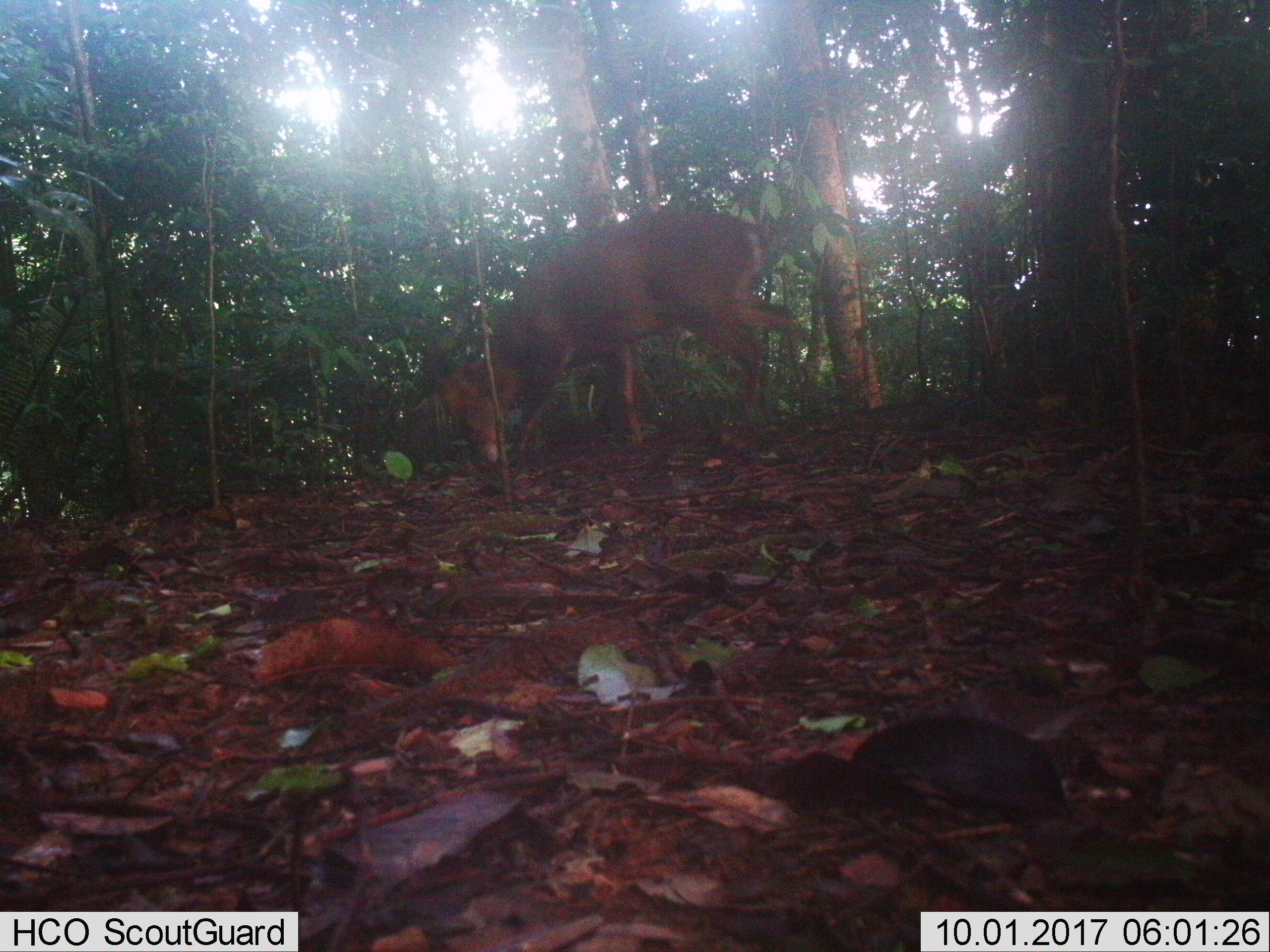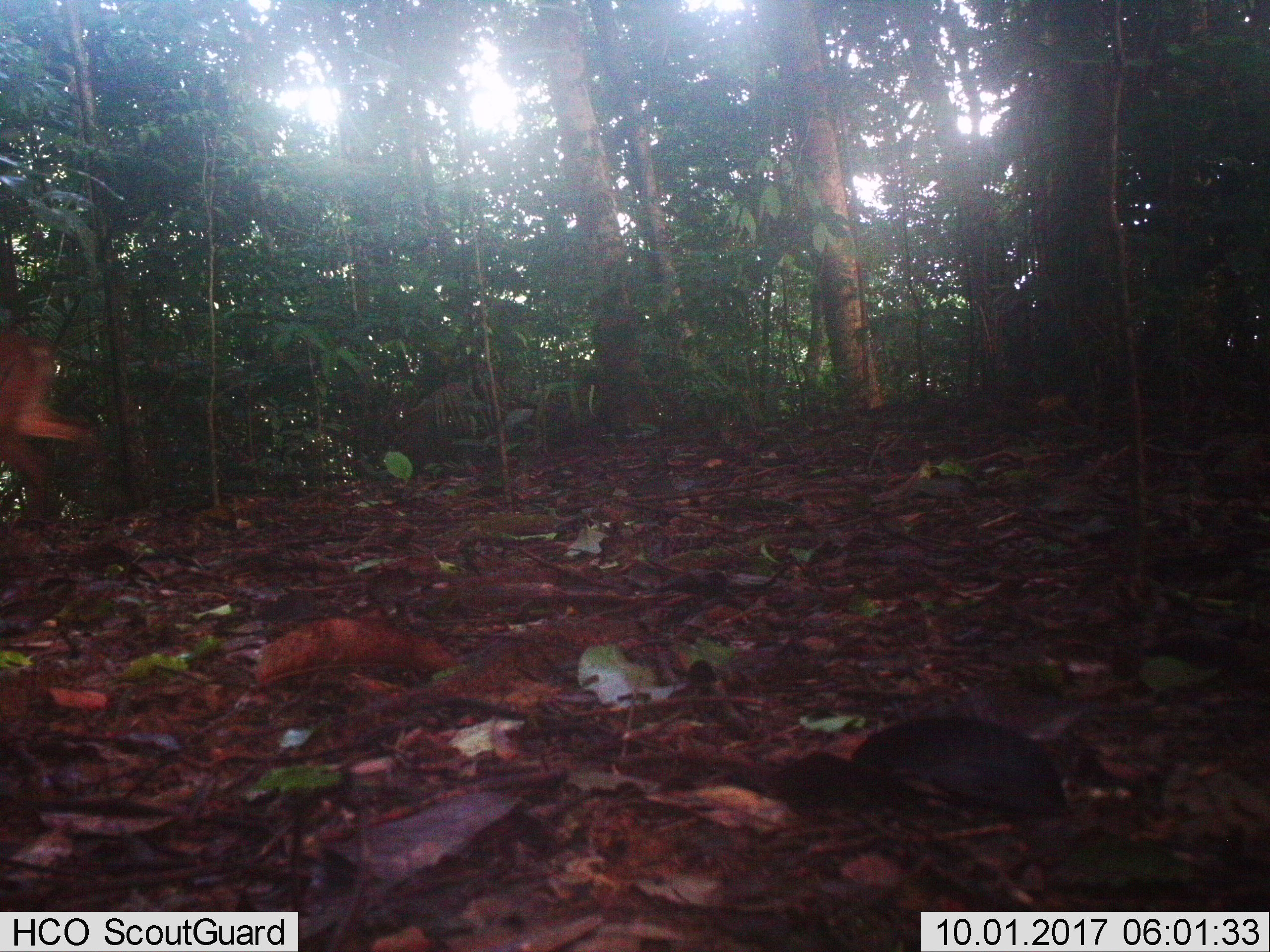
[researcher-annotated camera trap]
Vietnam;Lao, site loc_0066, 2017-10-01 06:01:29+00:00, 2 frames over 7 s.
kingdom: Animalia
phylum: Chordata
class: Mammalia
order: Artiodactyla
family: Cervidae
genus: Muntiacus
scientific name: Muntiacus vuquangensis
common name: large-antlered muntjac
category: large antlered muntjac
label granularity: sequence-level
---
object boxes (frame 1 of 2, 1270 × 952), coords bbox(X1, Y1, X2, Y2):
large antlered muntjac: bbox(406, 208, 812, 463)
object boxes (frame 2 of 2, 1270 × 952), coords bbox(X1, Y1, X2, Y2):
large antlered muntjac: bbox(1, 338, 95, 524)